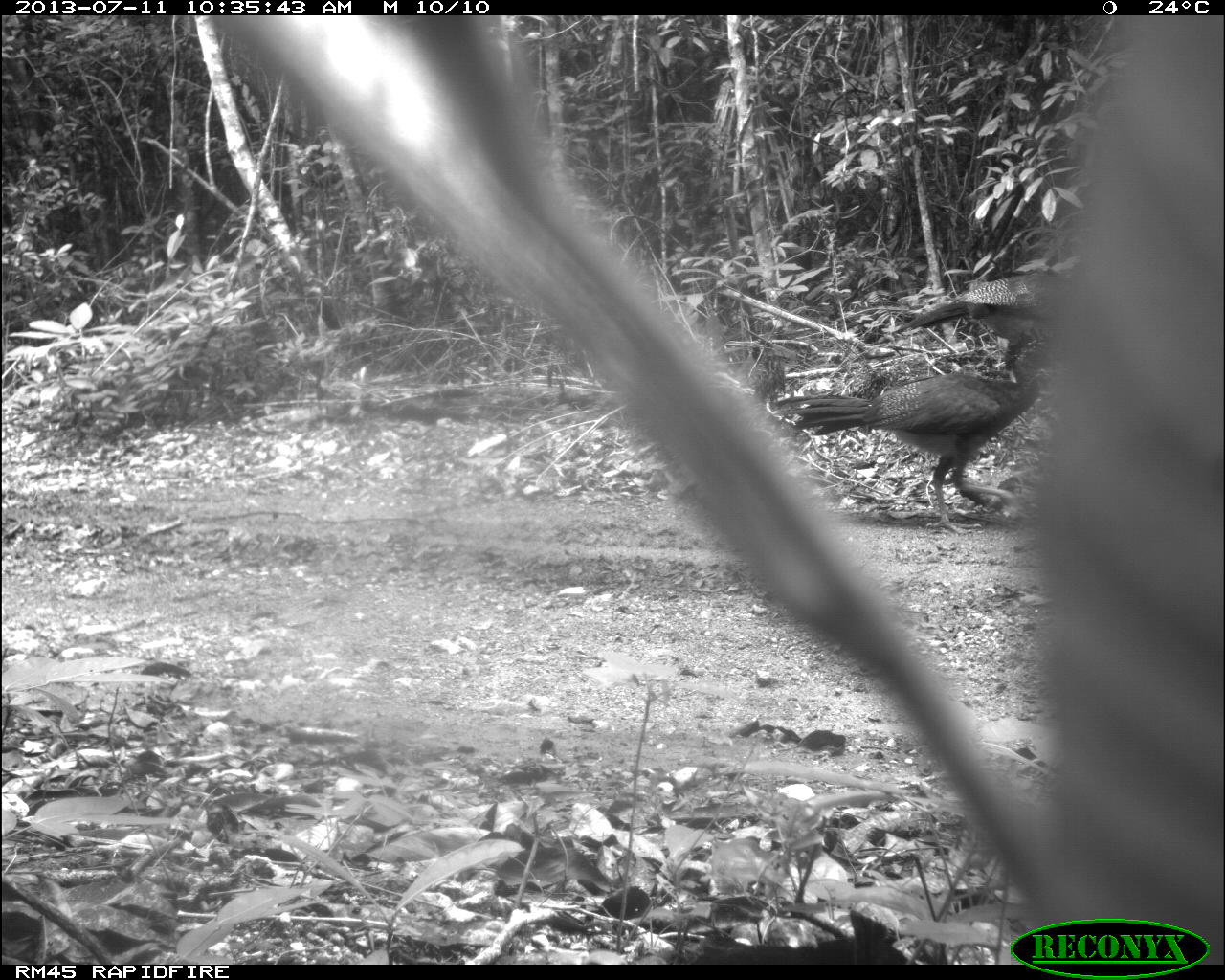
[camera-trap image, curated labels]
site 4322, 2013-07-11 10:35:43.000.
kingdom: Animalia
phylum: Chordata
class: Aves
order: Galliformes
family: Cracidae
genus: Crax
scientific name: Crax rubra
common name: great curassow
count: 2